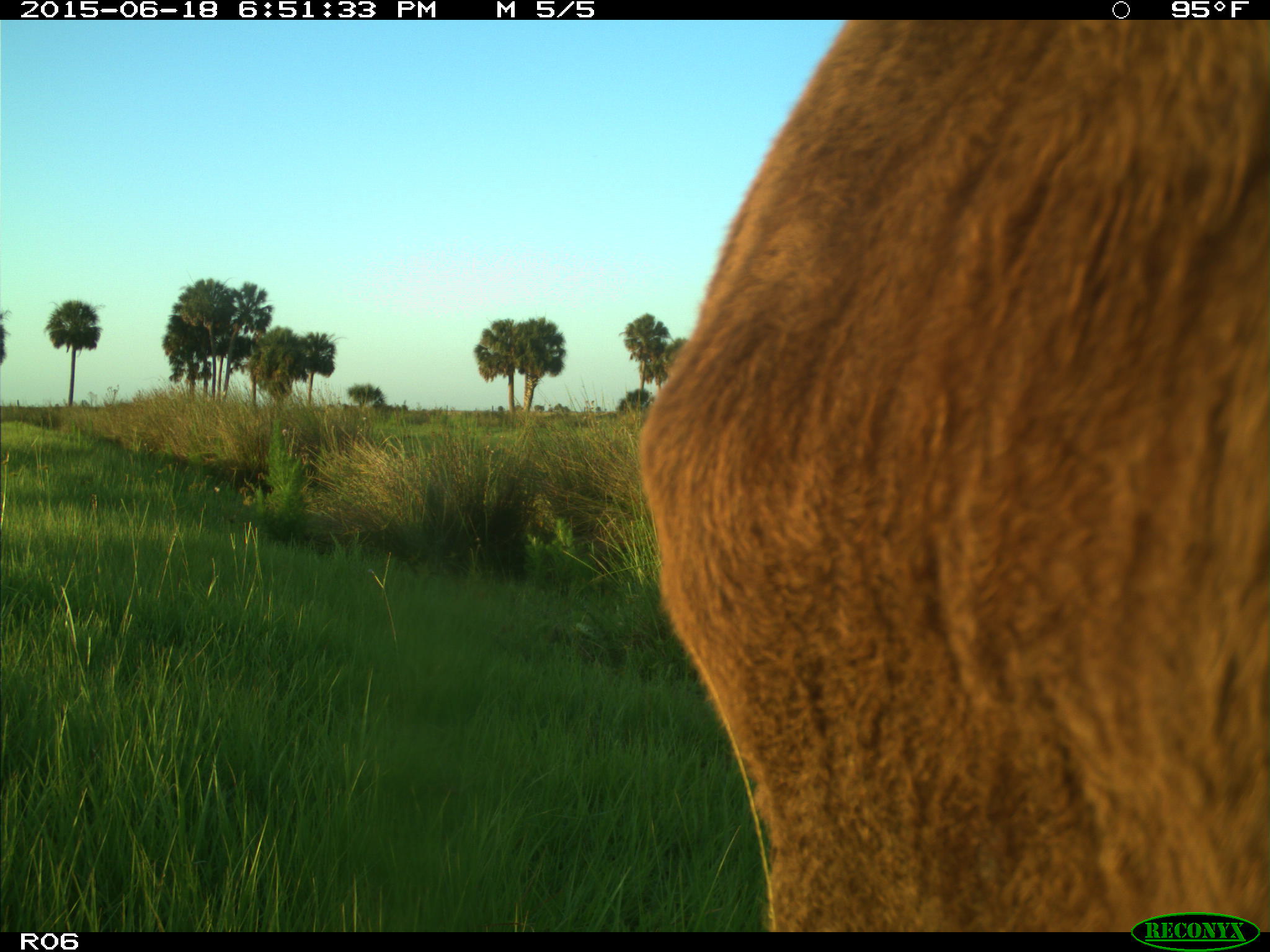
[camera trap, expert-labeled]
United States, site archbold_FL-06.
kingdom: Animalia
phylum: Chordata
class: Mammalia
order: Artiodactyla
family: Bovidae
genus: Bos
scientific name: Bos taurus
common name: domestic cow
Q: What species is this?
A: Bos taurus (domestic cow).